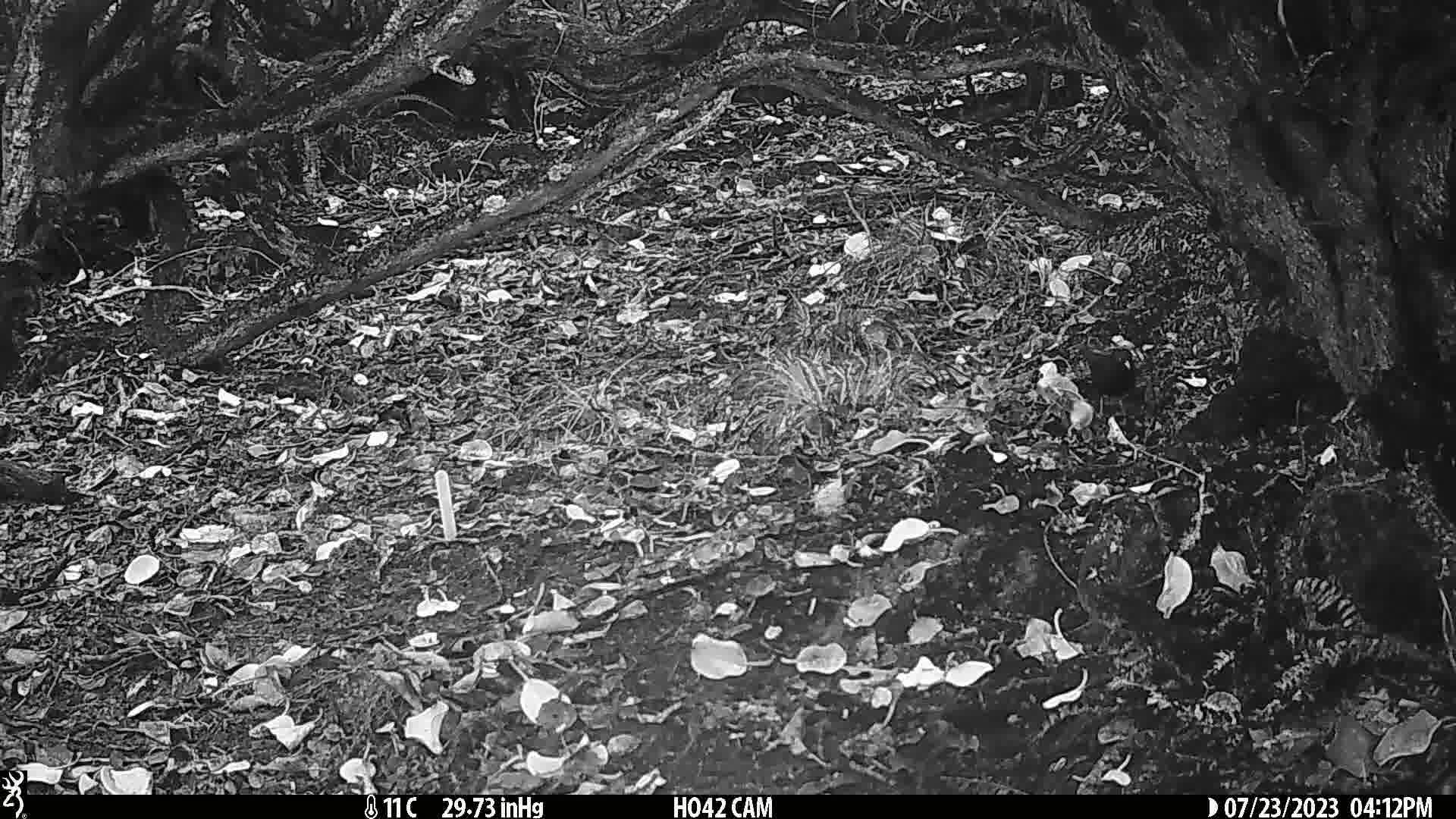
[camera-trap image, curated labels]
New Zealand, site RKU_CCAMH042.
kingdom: Animalia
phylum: Chordata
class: Aves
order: Passeriformes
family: Turdidae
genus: Turdus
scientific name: Turdus merula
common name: eurasian blackbird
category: blackbird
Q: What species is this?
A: Blackbird (eurasian blackbird) (Turdus merula).